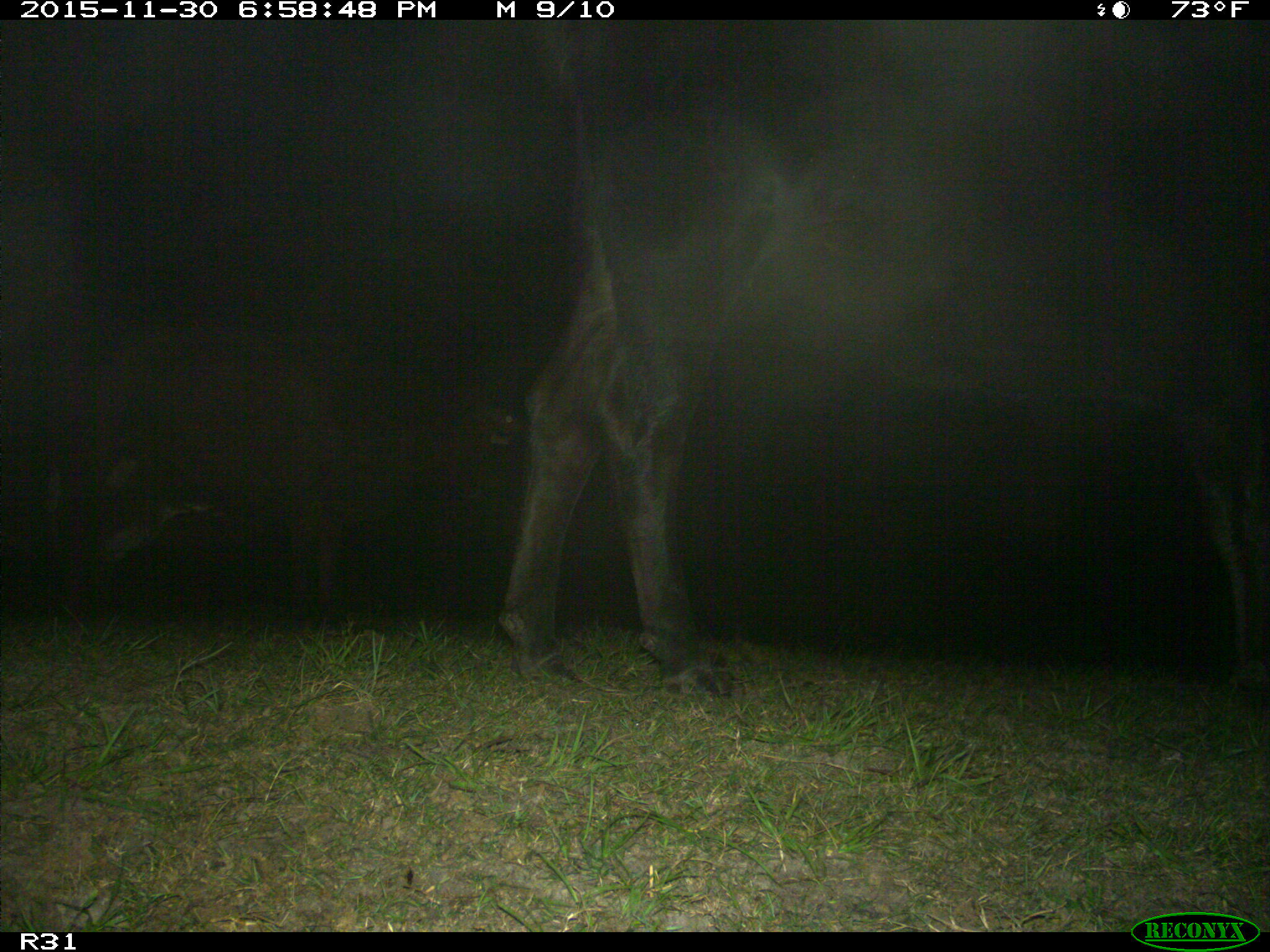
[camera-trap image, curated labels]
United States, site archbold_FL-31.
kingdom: Animalia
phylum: Chordata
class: Mammalia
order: Artiodactyla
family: Bovidae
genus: Bos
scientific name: Bos taurus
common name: domestic cow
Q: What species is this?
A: Bos taurus (domestic cow).